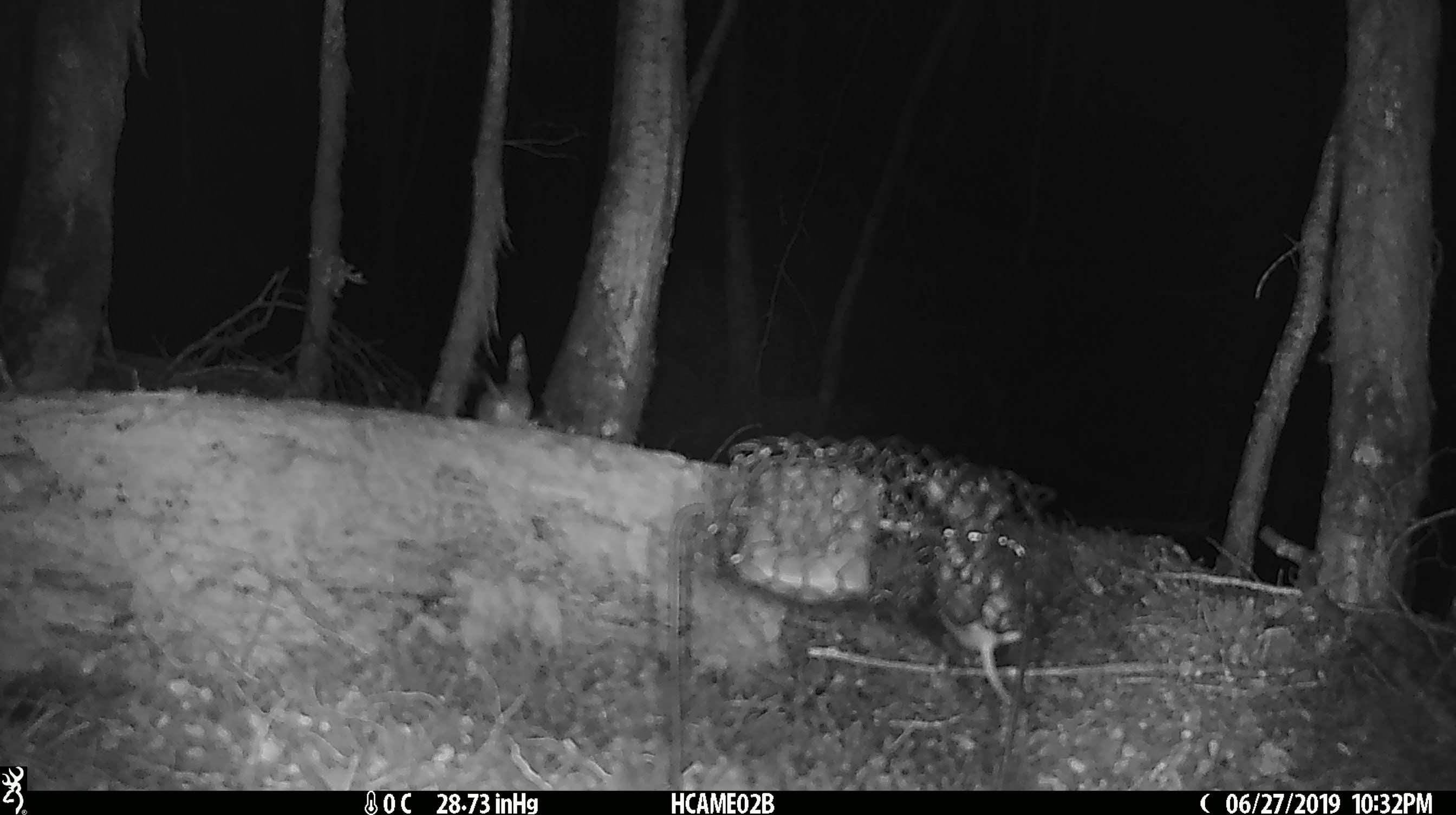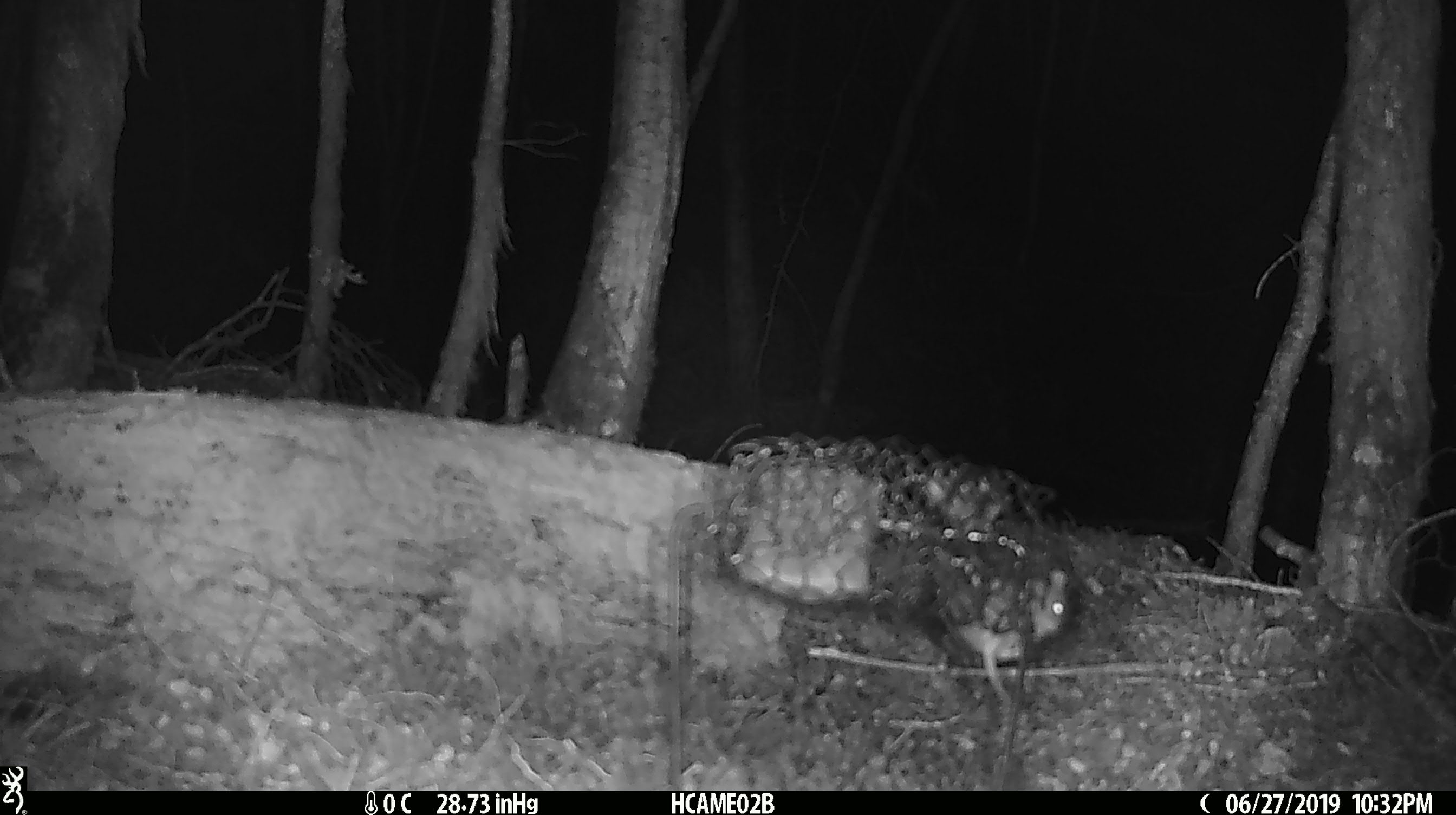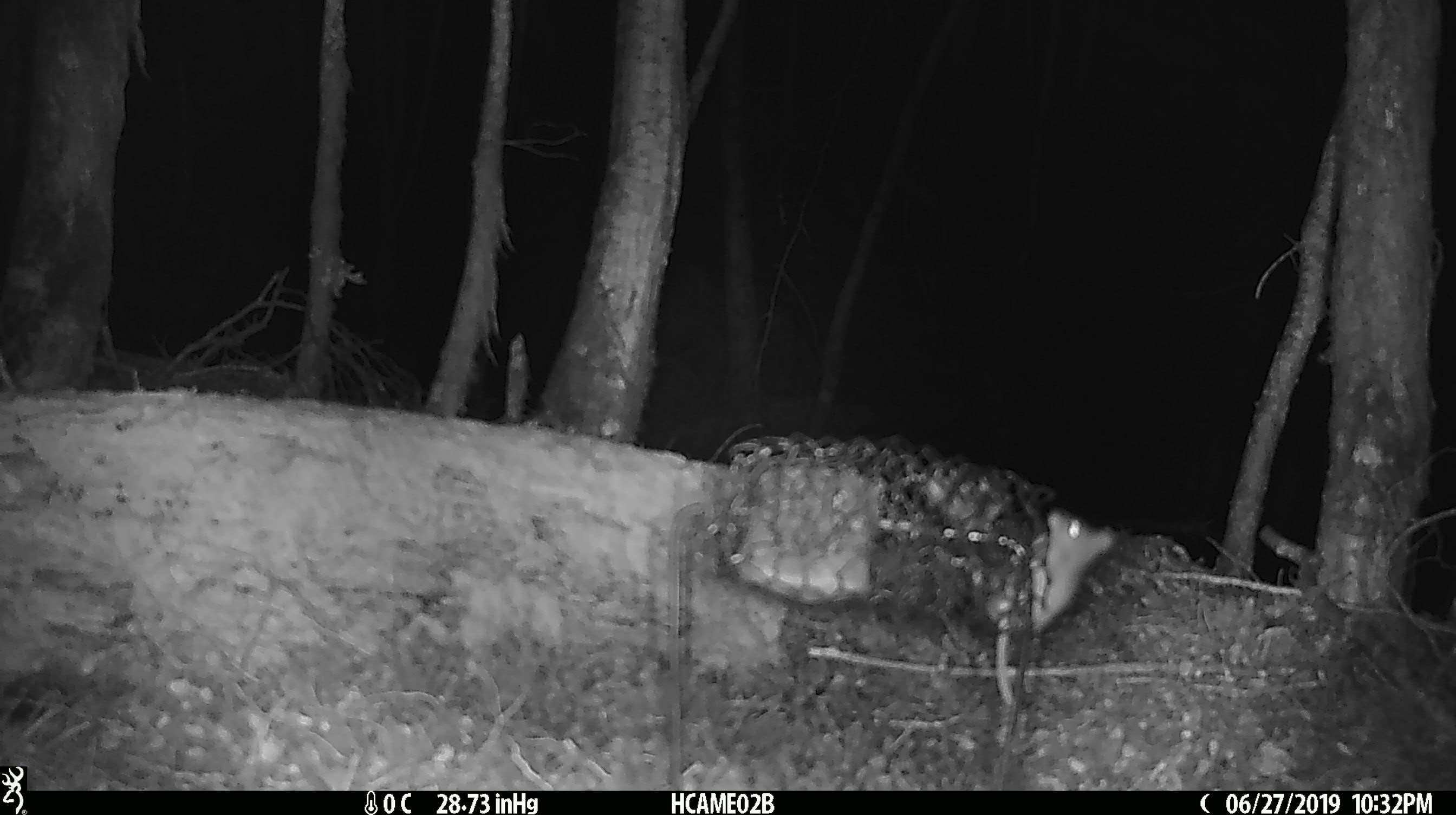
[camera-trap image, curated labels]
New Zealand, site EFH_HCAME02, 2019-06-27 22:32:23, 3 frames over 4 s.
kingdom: Animalia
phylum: Chordata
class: Mammalia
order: Rodentia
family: Muridae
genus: Mus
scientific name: Mus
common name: mouse